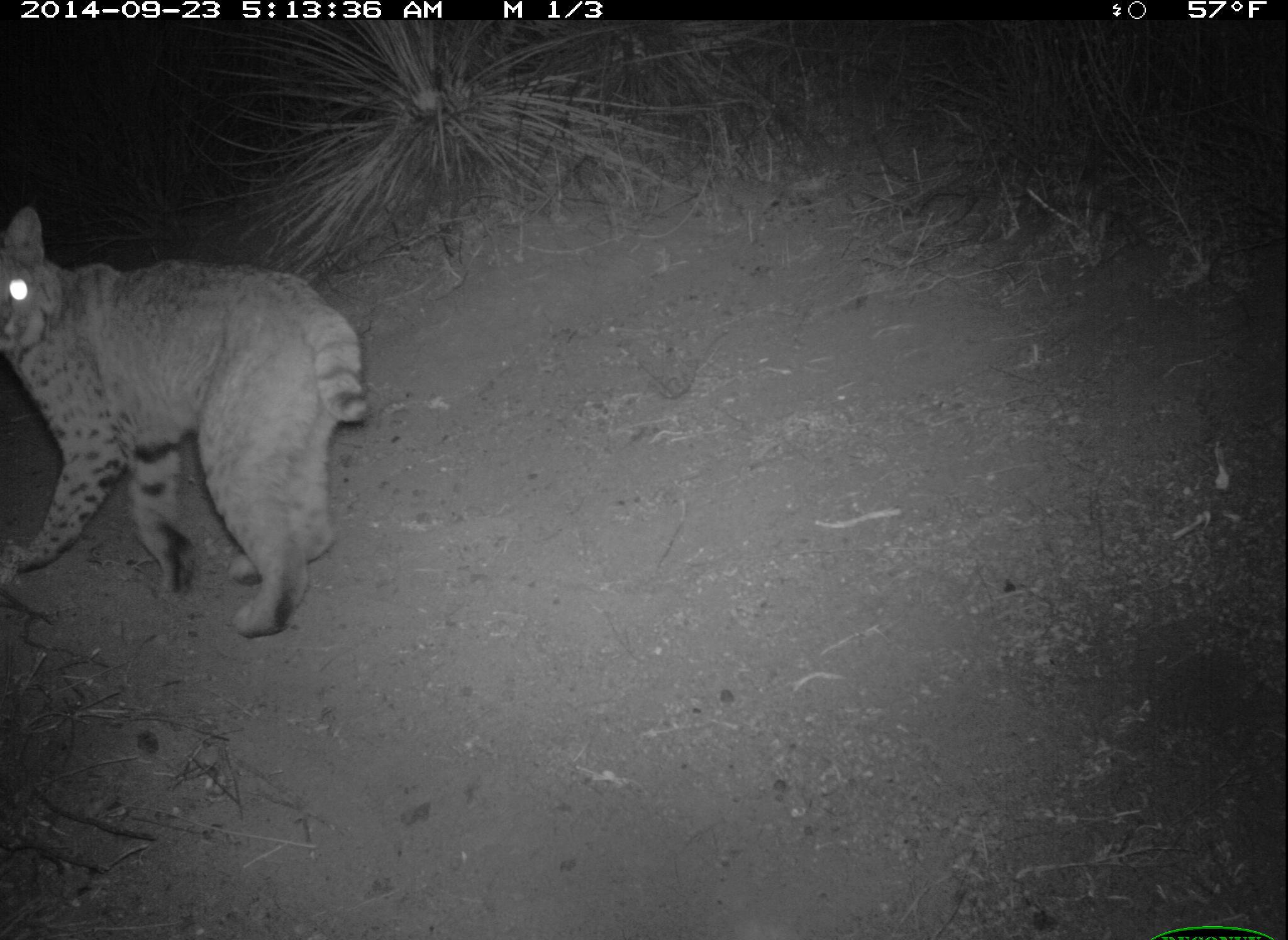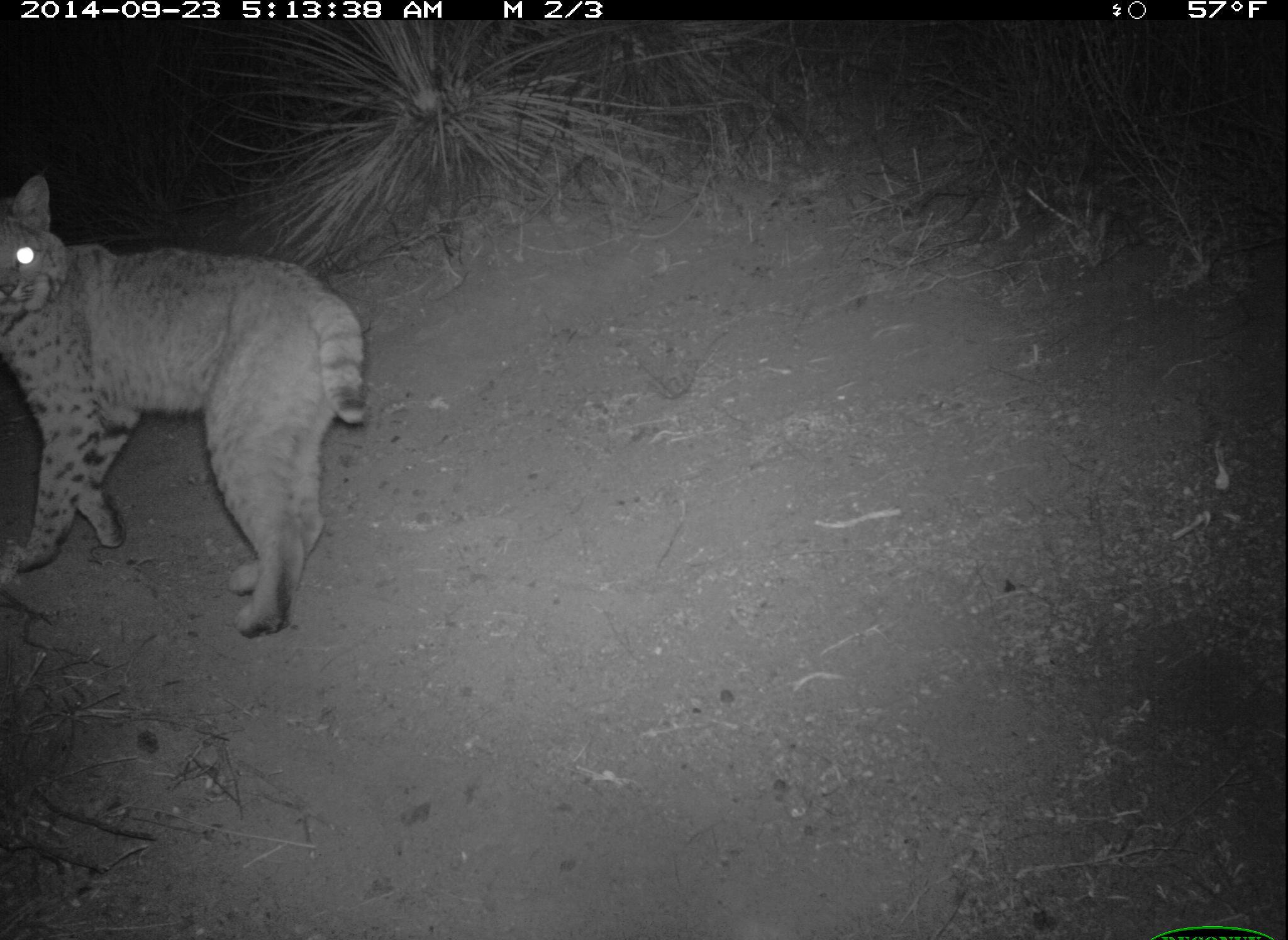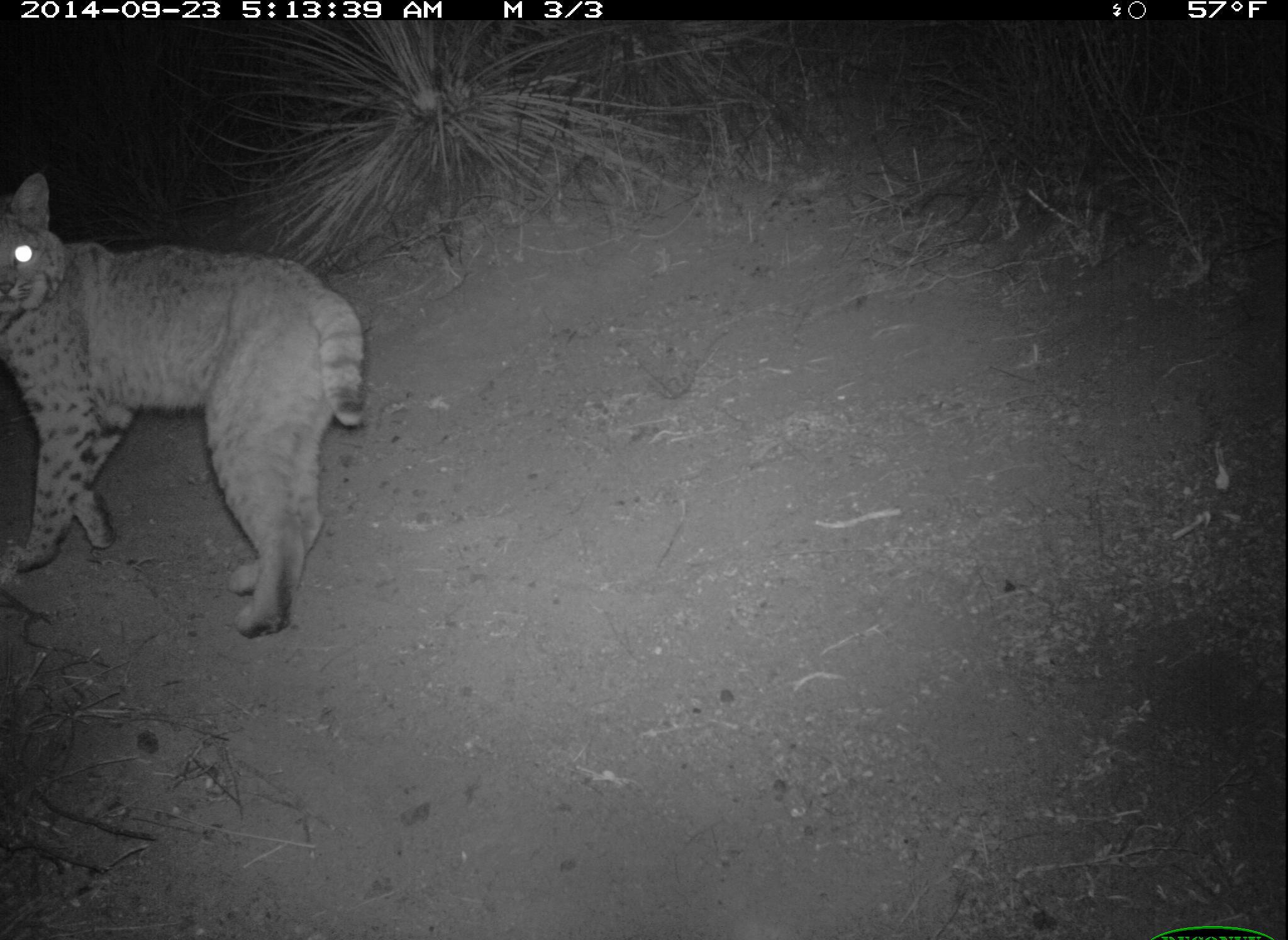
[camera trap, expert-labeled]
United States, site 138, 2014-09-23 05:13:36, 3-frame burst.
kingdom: Animalia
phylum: Chordata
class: Mammalia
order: Carnivora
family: Felidae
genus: Lynx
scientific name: Lynx rufus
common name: bobcat